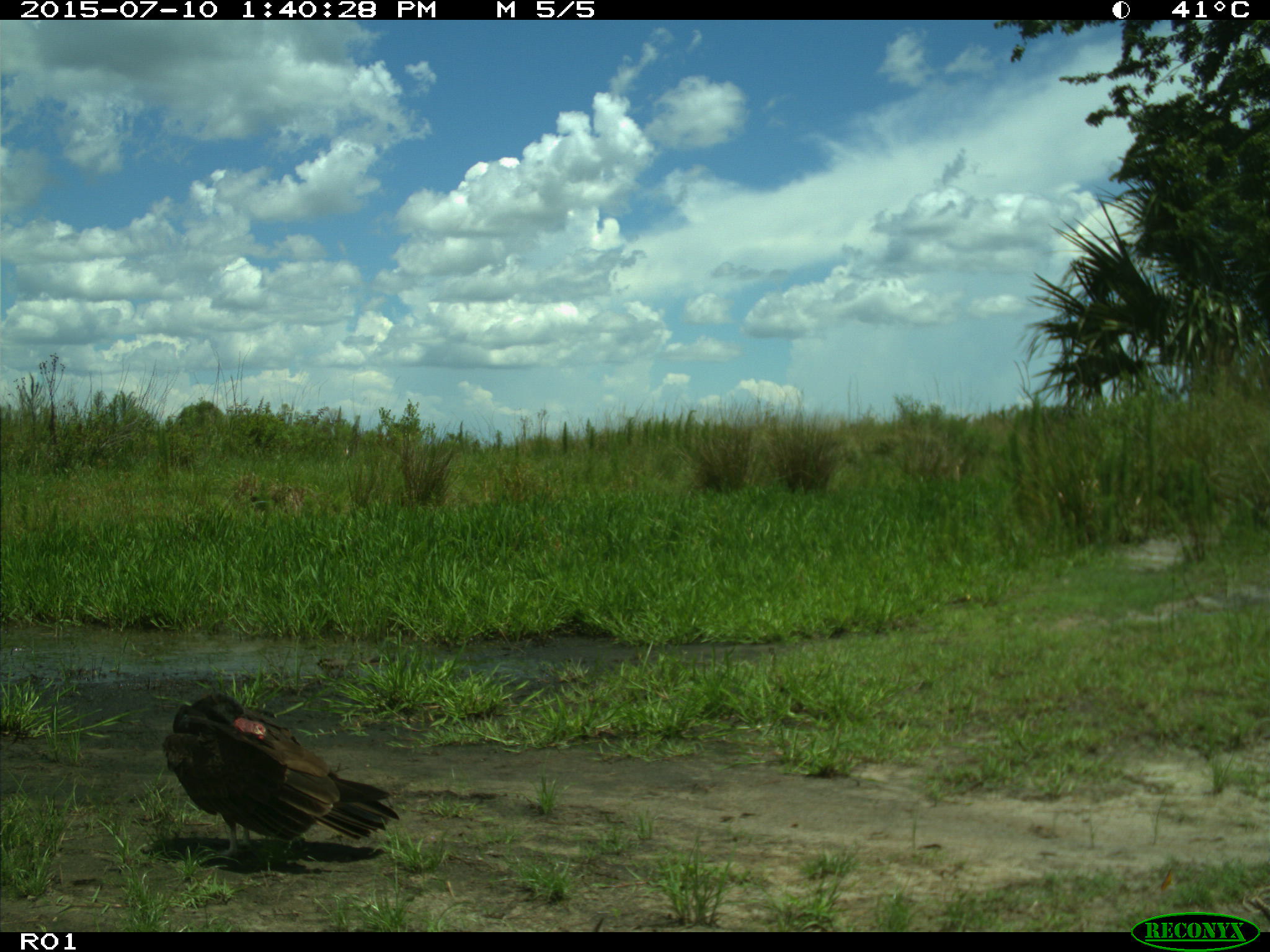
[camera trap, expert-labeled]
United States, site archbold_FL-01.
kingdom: Animalia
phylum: Chordata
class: Aves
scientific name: Aves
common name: birds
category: unidentified bird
Unidentified bird (birds) (Aves).